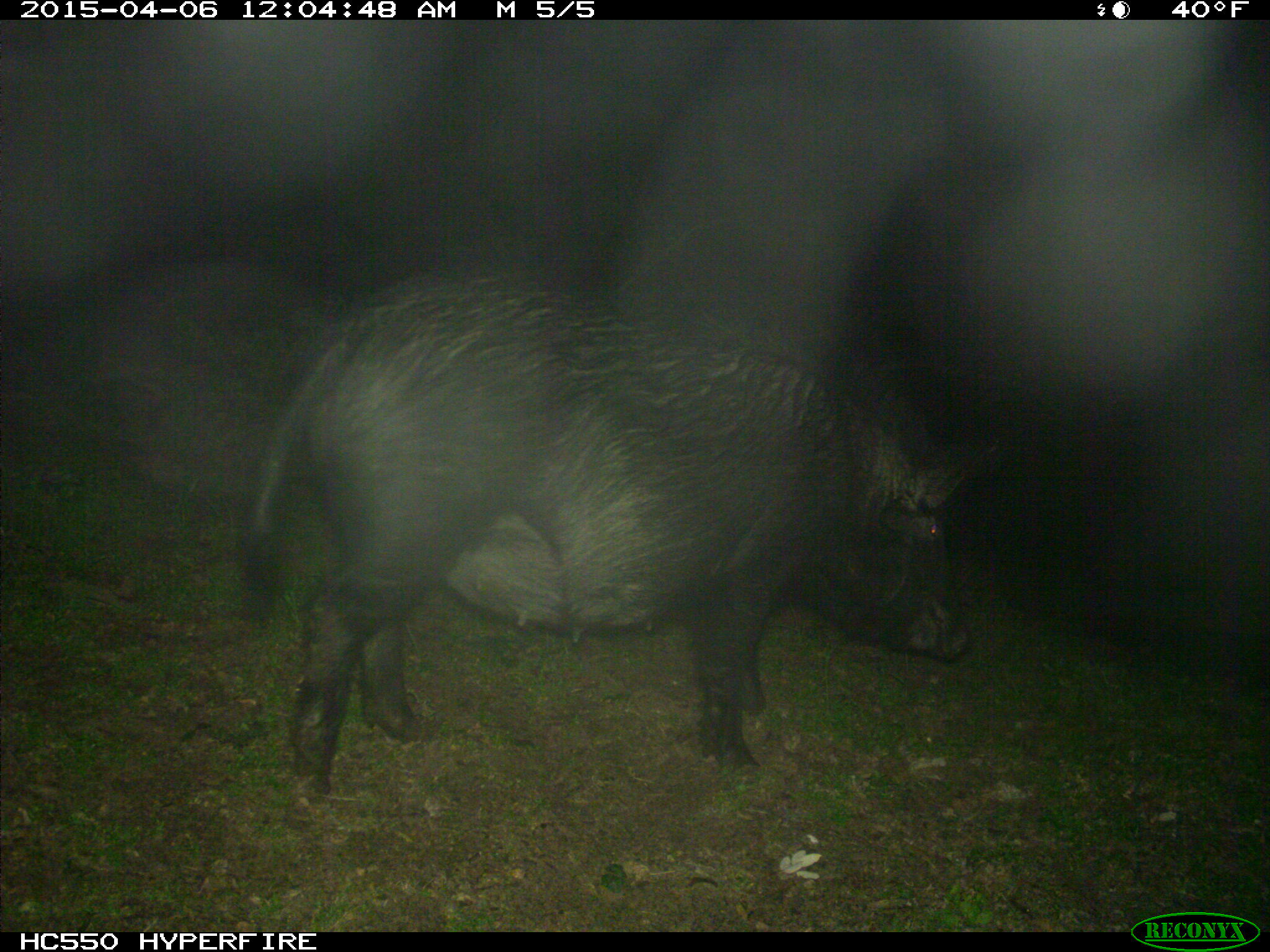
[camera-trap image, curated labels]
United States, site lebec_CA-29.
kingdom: Animalia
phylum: Chordata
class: Mammalia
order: Artiodactyla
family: Suidae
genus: Sus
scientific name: Sus scrofa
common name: wild boar